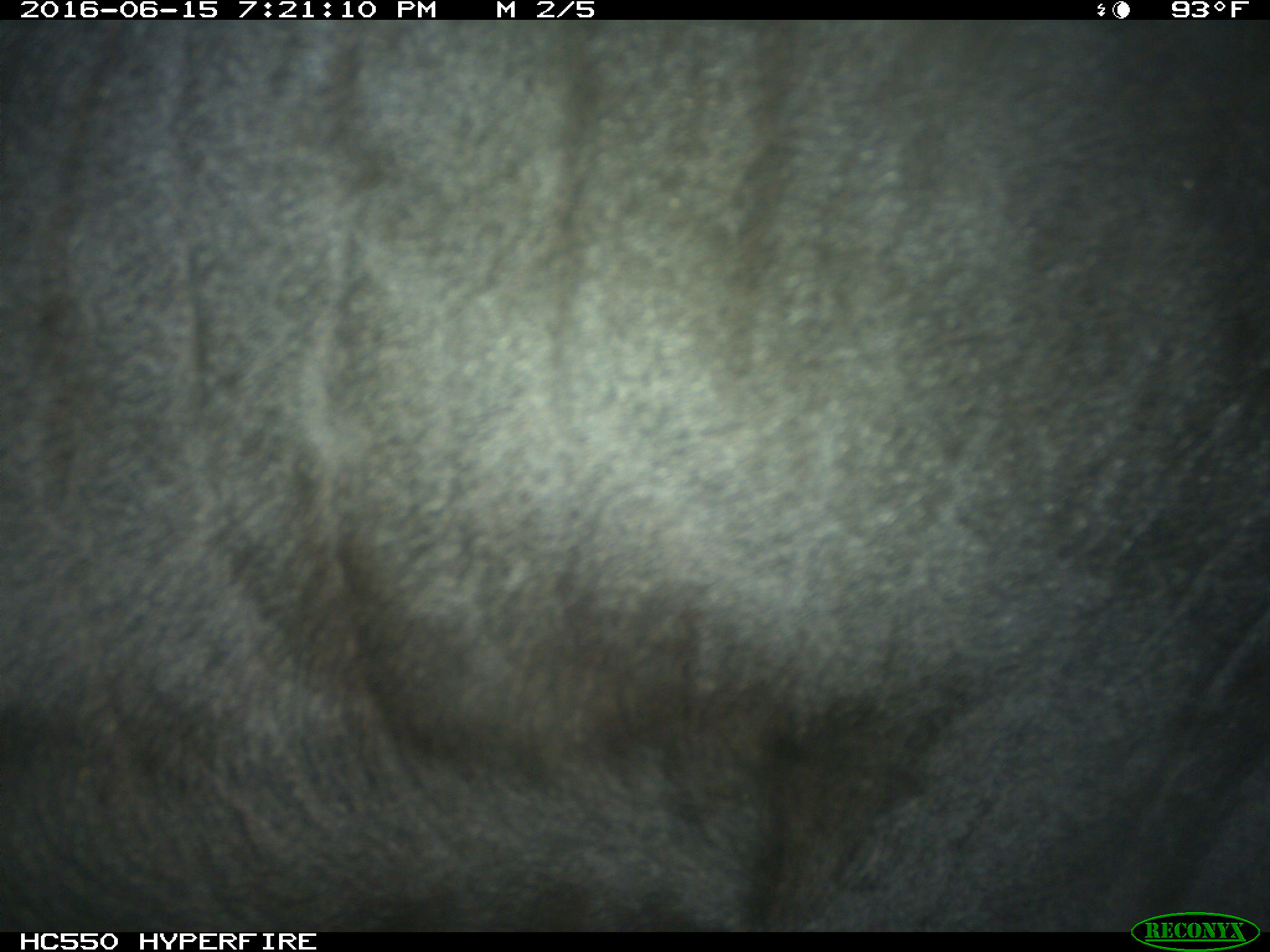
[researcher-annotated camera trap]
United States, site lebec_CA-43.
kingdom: Animalia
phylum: Chordata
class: Mammalia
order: Artiodactyla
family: Bovidae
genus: Bos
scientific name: Bos taurus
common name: domestic cow